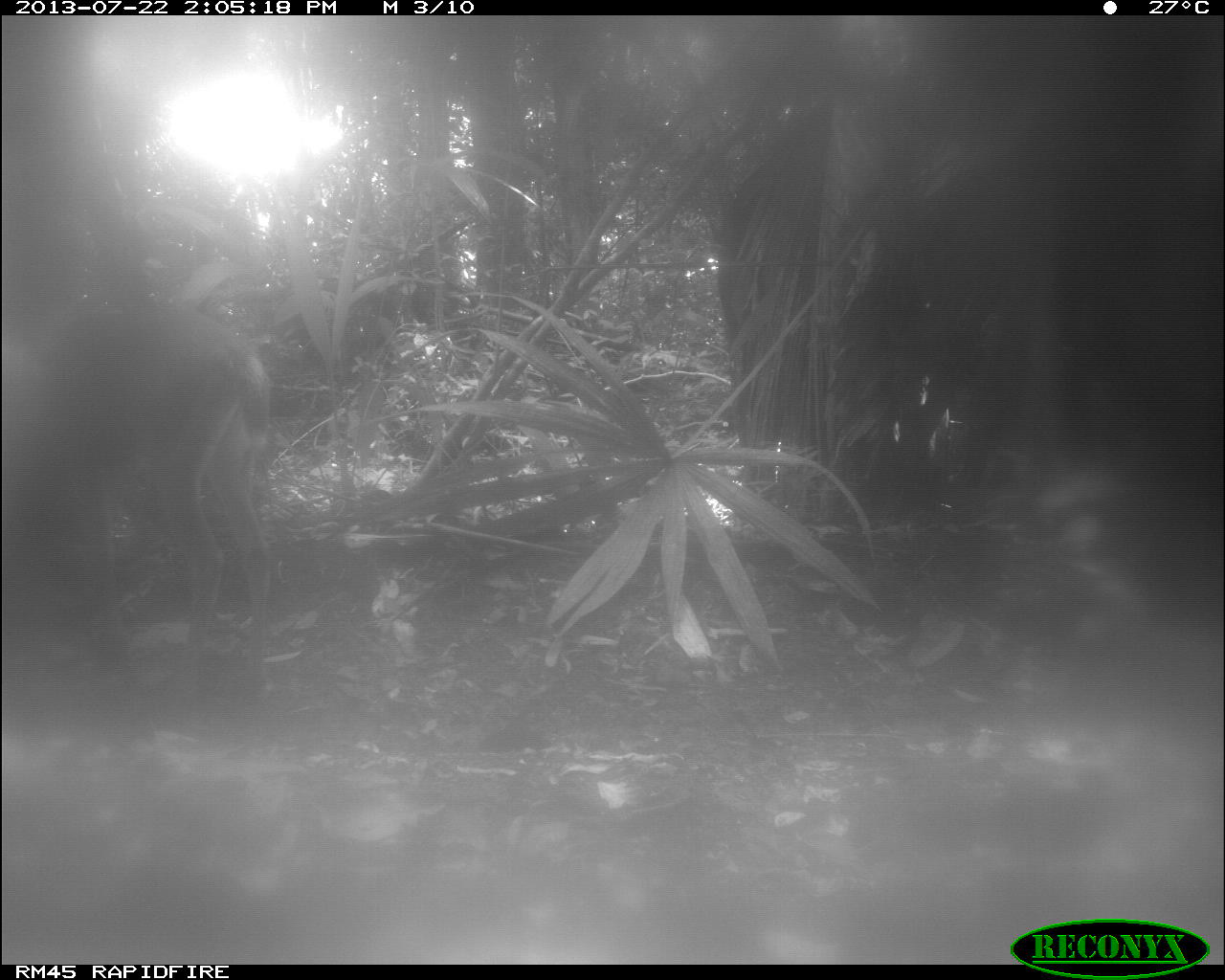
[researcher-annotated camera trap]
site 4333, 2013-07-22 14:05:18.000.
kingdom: Animalia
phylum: Chordata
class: Mammalia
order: Artiodactyla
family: Cervidae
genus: Odocoileus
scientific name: Odocoileus virginianus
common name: white-tailed deer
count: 1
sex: female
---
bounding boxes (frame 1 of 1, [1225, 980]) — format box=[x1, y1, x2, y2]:
odocoileus virginianus: box=[1, 295, 275, 698]